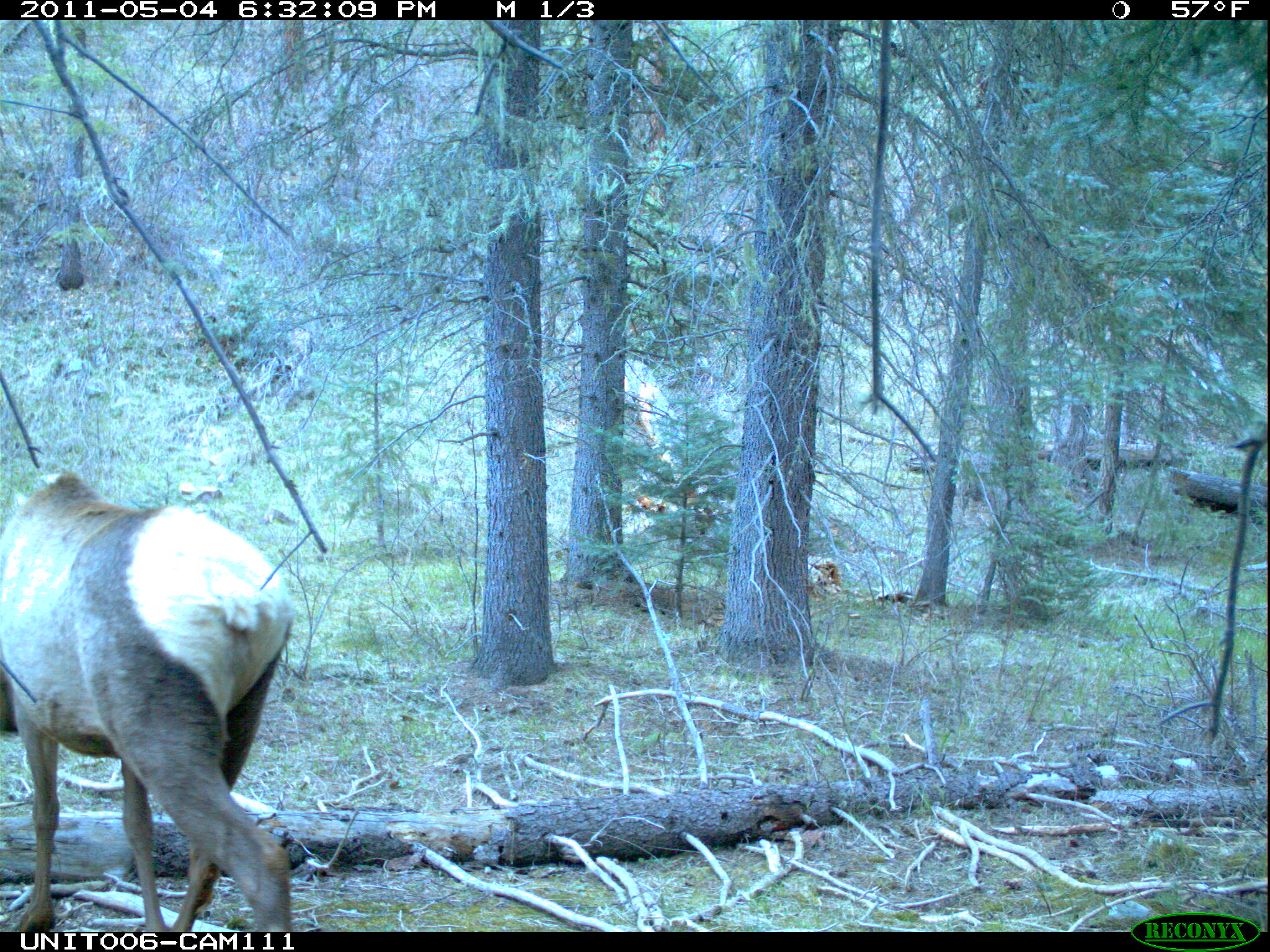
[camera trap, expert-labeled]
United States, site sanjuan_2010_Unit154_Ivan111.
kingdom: Animalia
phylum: Chordata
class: Mammalia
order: Artiodactyla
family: Cervidae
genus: Cervus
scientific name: Cervus elaphus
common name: red deer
Cervus elaphus (red deer).